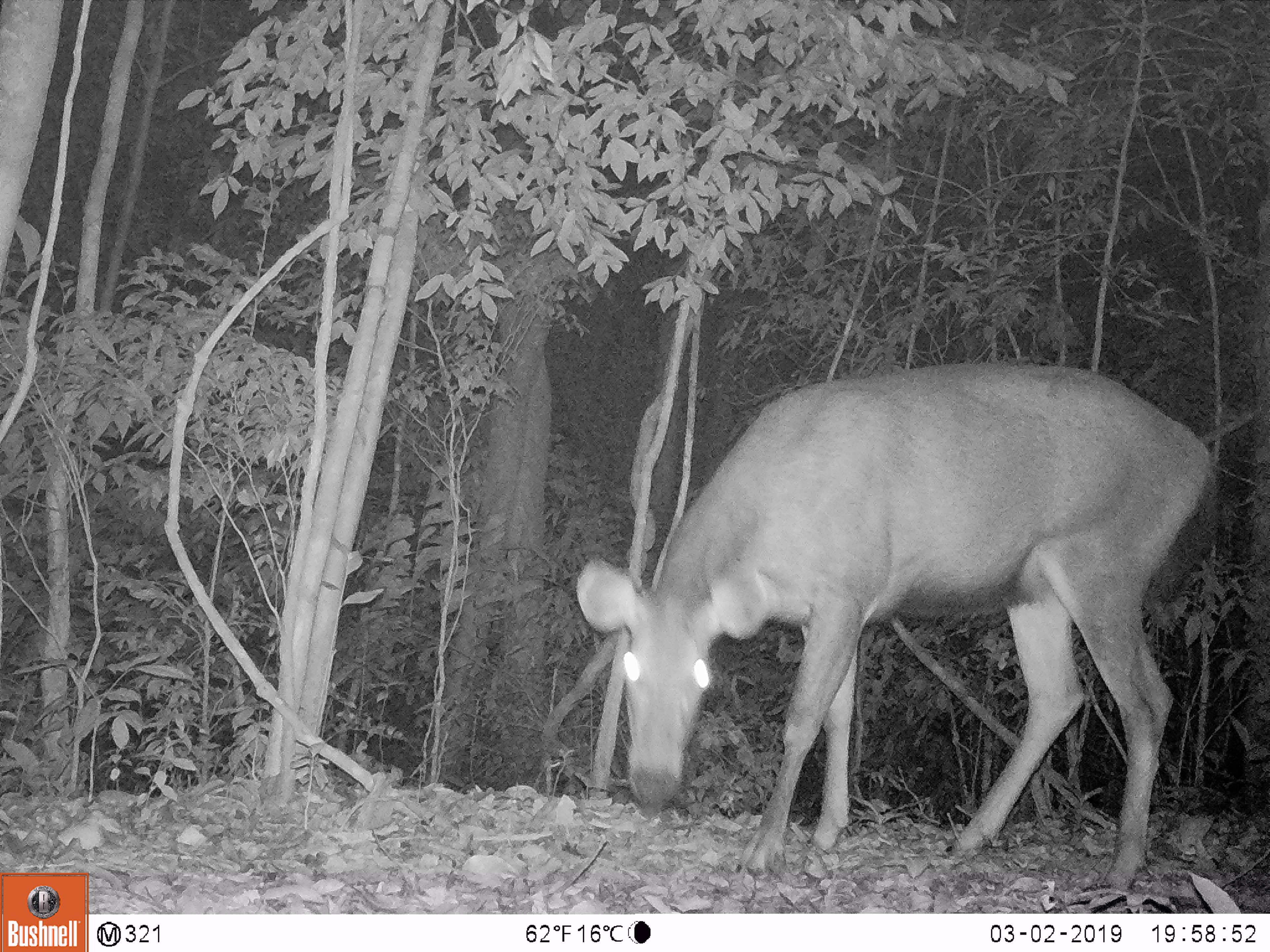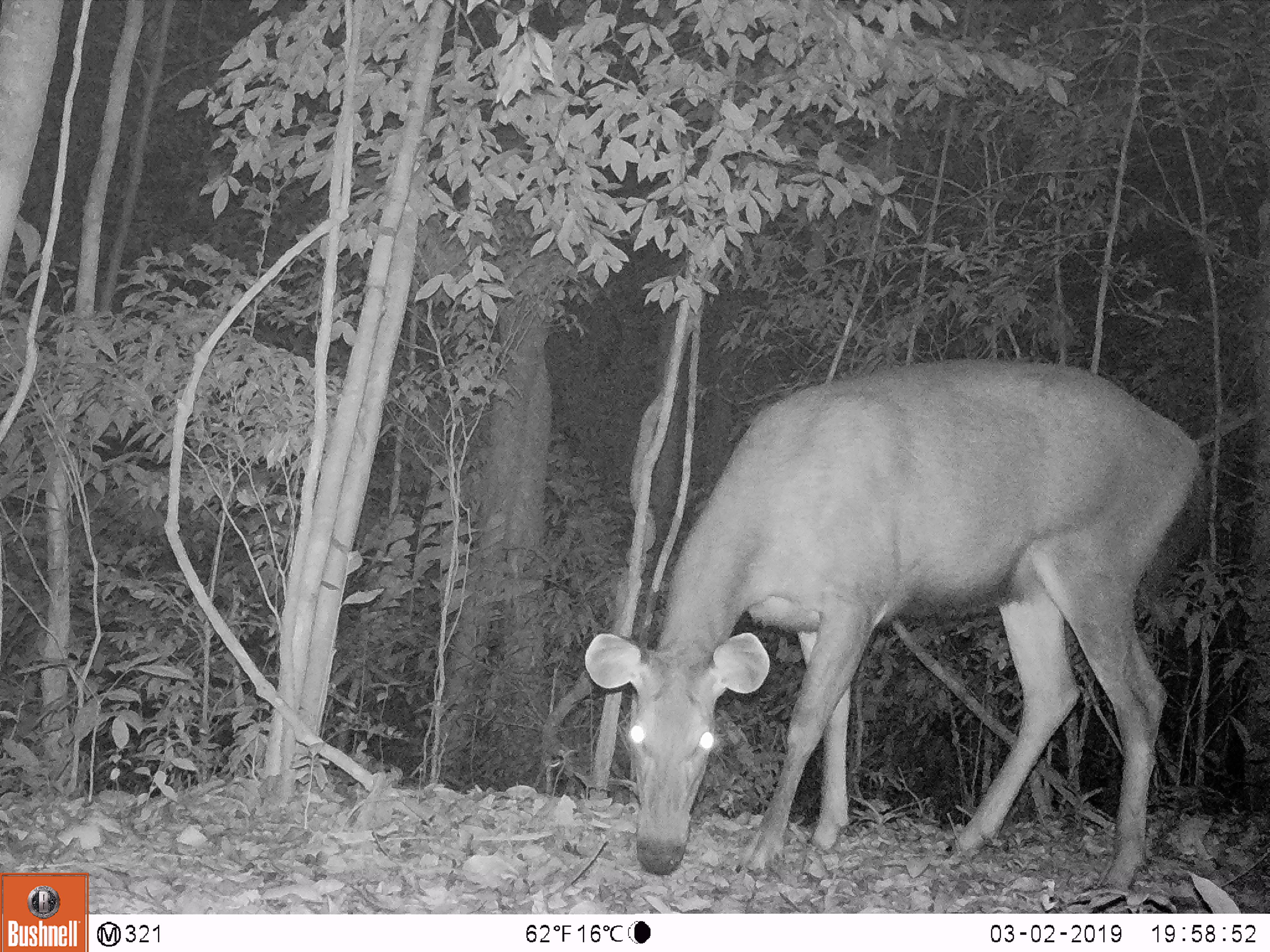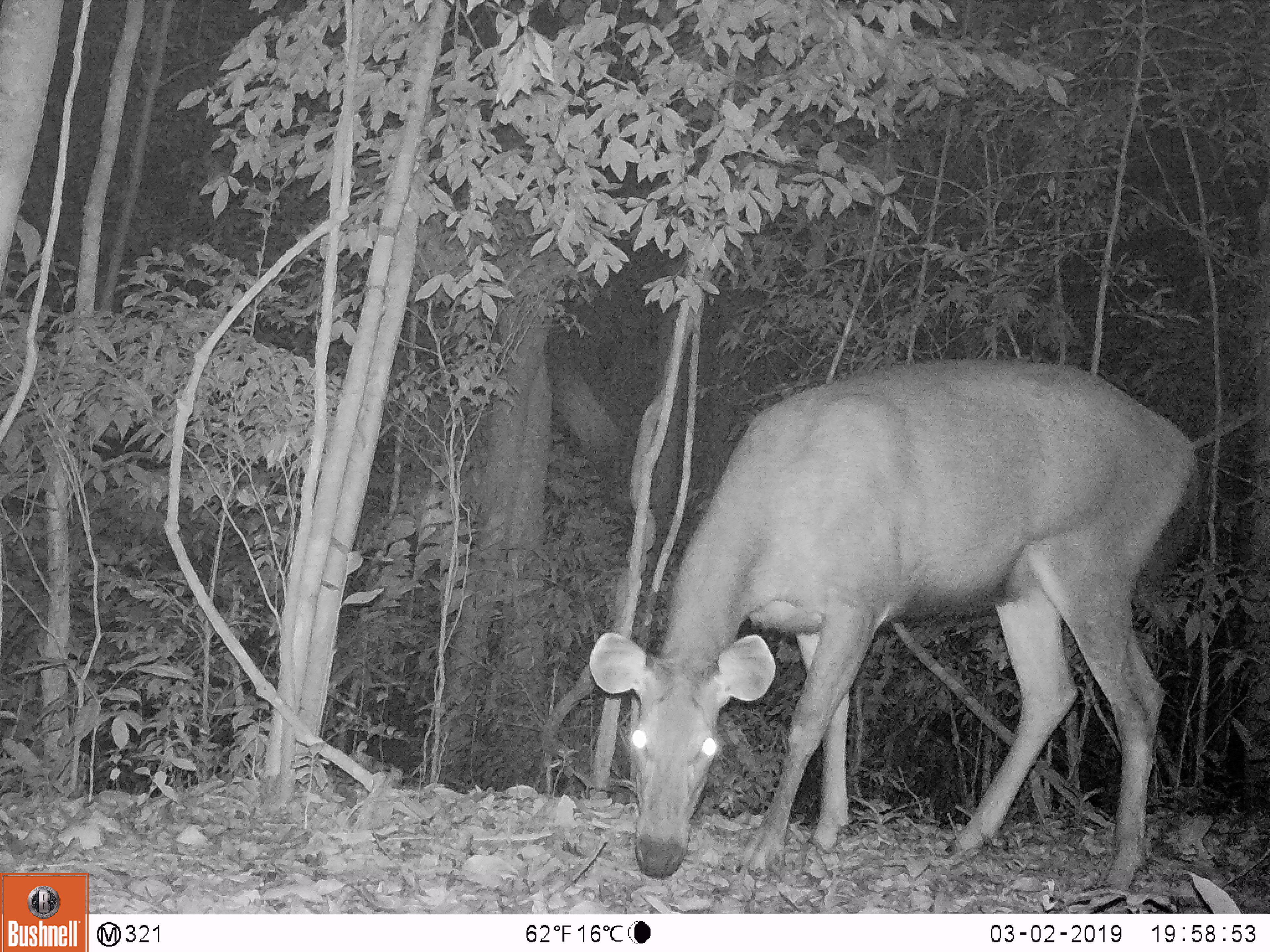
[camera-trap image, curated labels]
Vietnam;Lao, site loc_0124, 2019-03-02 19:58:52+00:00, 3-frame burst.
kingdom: Animalia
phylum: Chordata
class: Mammalia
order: Artiodactyla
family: Cervidae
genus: Rusa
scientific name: Rusa unicolor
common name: sambar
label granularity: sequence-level